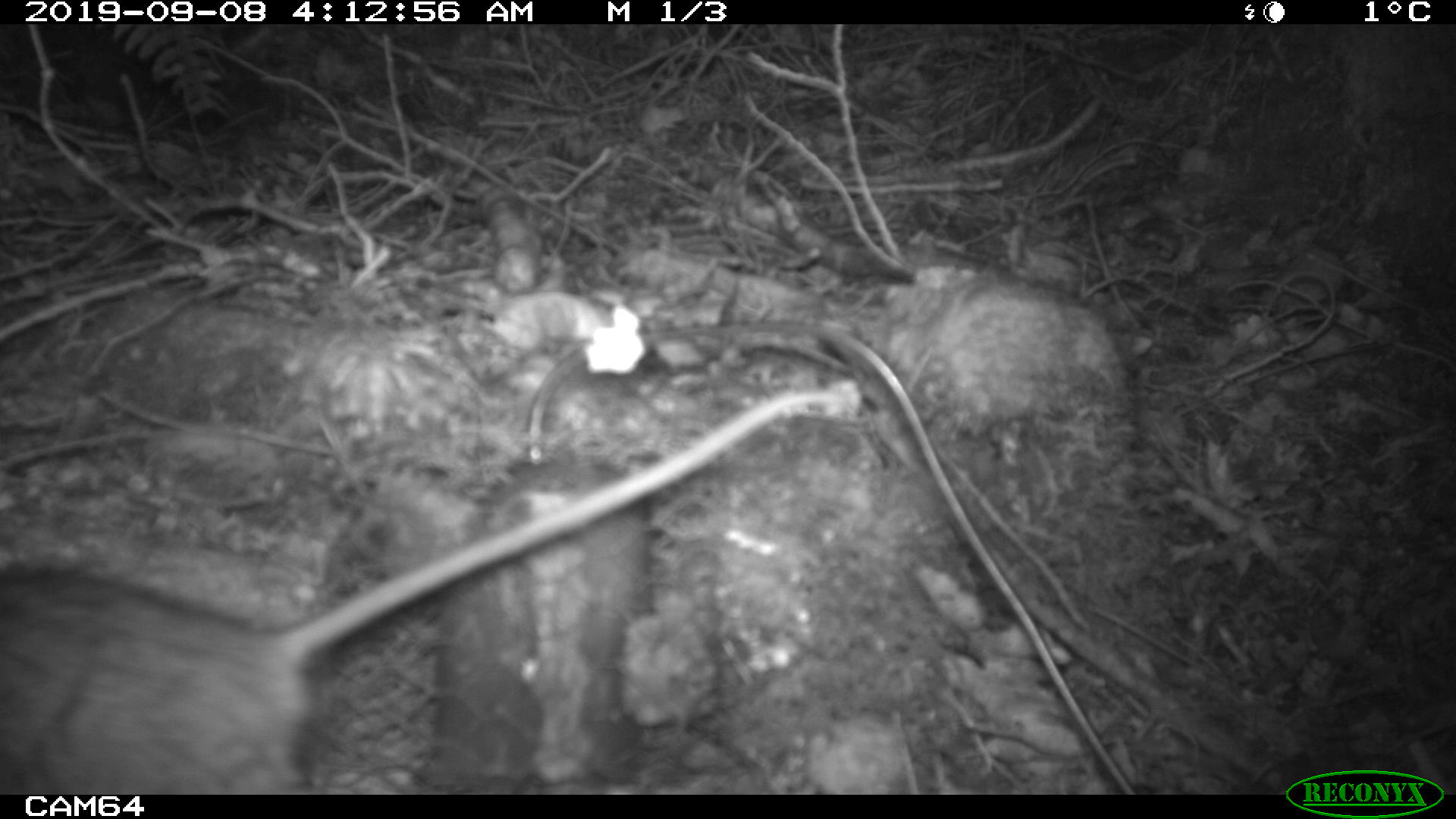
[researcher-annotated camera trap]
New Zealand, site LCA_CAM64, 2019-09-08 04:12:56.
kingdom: Animalia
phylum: Chordata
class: Mammalia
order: Rodentia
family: Muridae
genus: Rattus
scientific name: Rattus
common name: rat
Rat (Rattus).